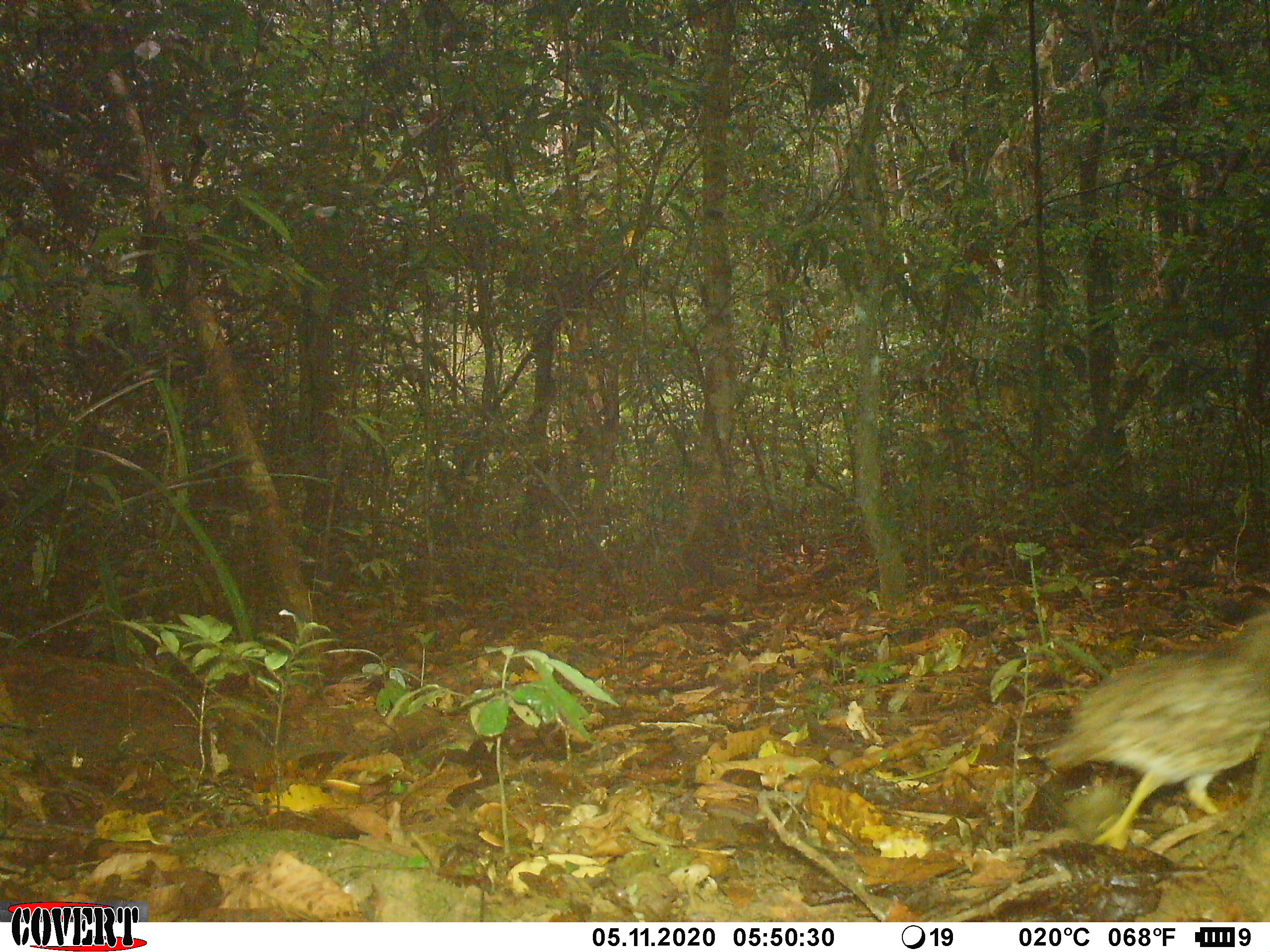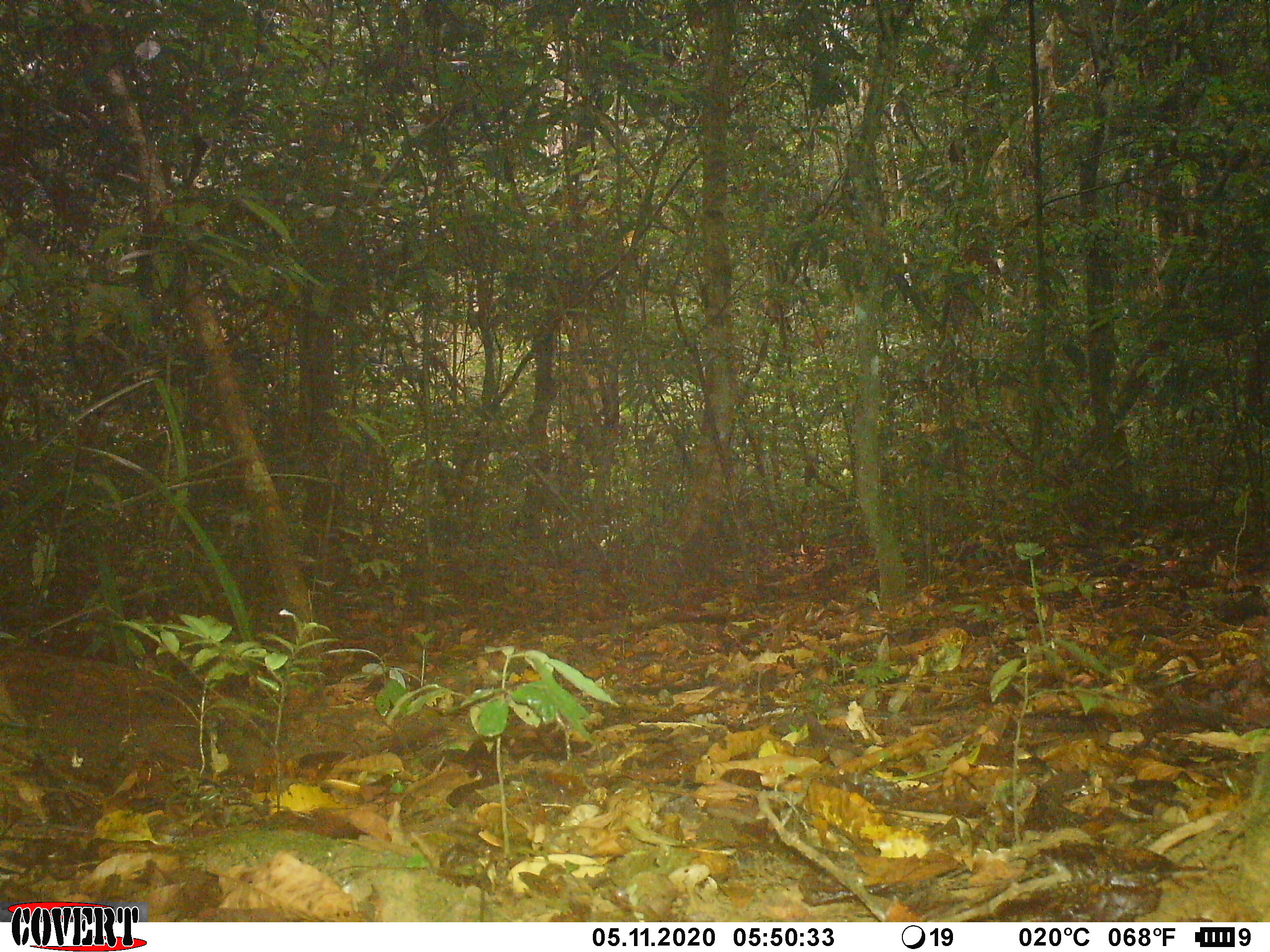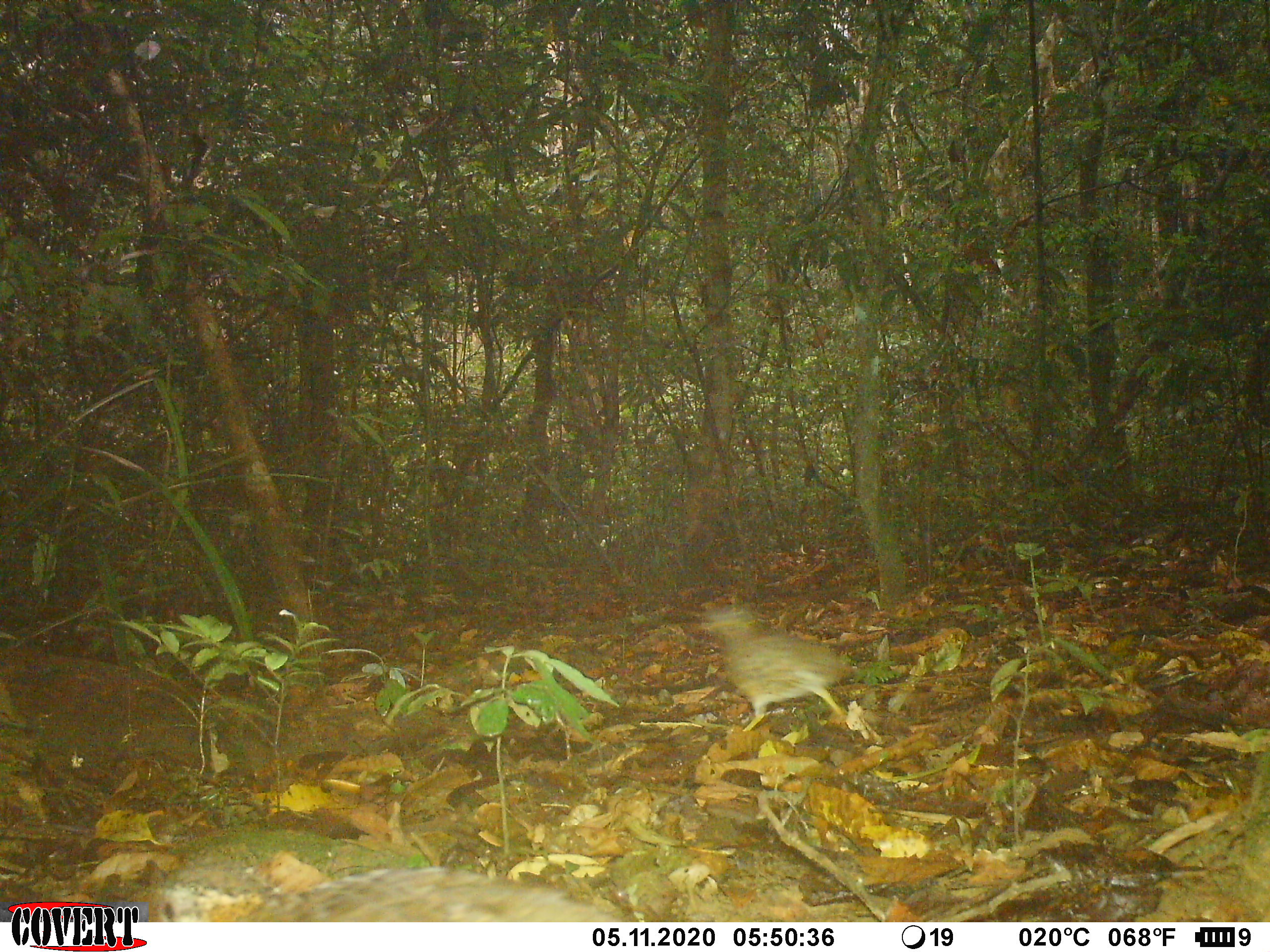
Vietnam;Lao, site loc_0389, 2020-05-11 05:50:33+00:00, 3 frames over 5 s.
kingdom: Animalia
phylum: Chordata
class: Aves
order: Galliformes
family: Phasianidae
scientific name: Phasianidae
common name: partridge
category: unidentified partridge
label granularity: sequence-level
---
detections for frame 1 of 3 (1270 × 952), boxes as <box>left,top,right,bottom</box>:
unidentified partridge: <box>1040,608,1270,847</box>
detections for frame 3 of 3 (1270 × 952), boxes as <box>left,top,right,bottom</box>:
unidentified partridge: <box>148,869,620,922</box>; <box>698,604,853,732</box>